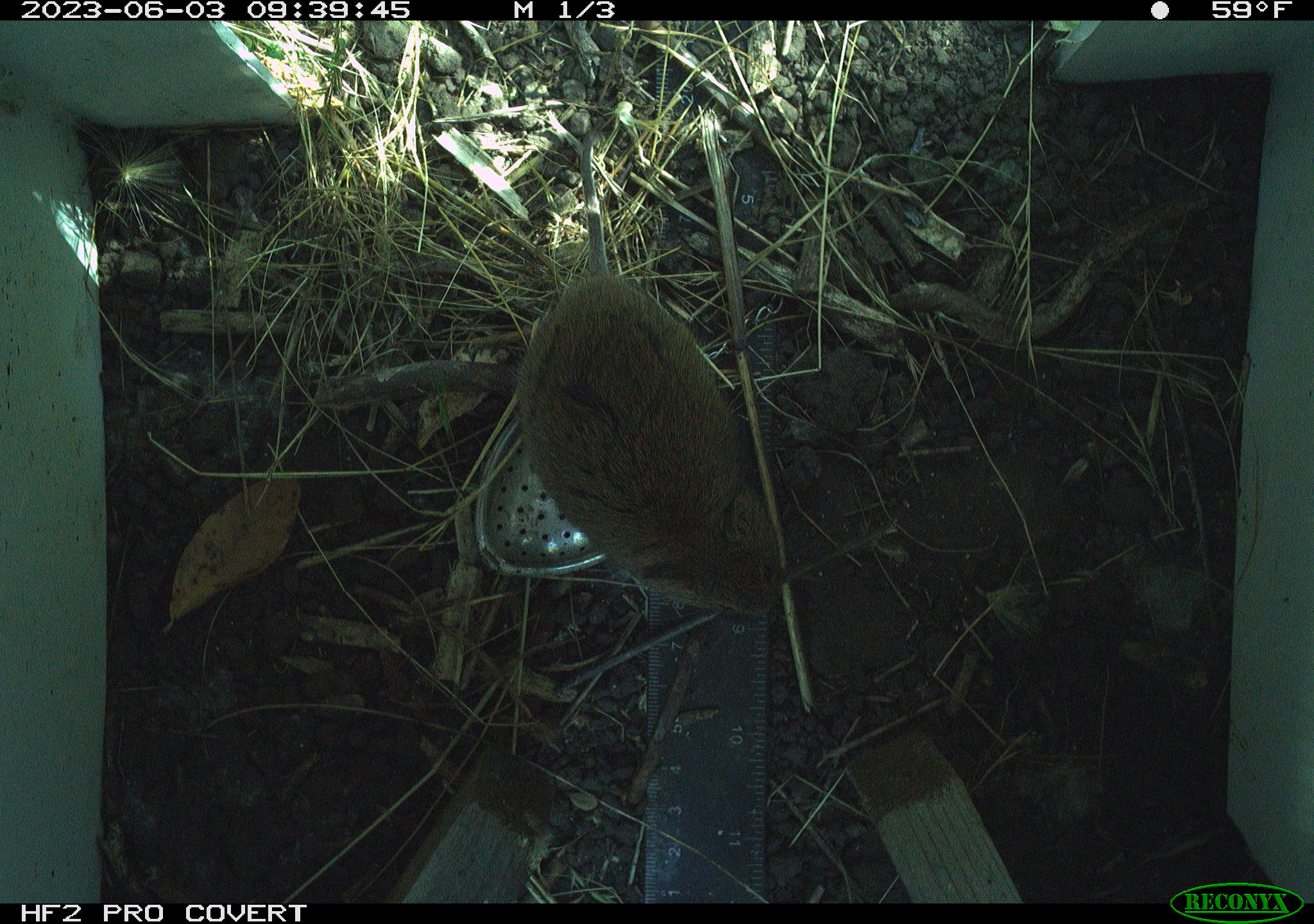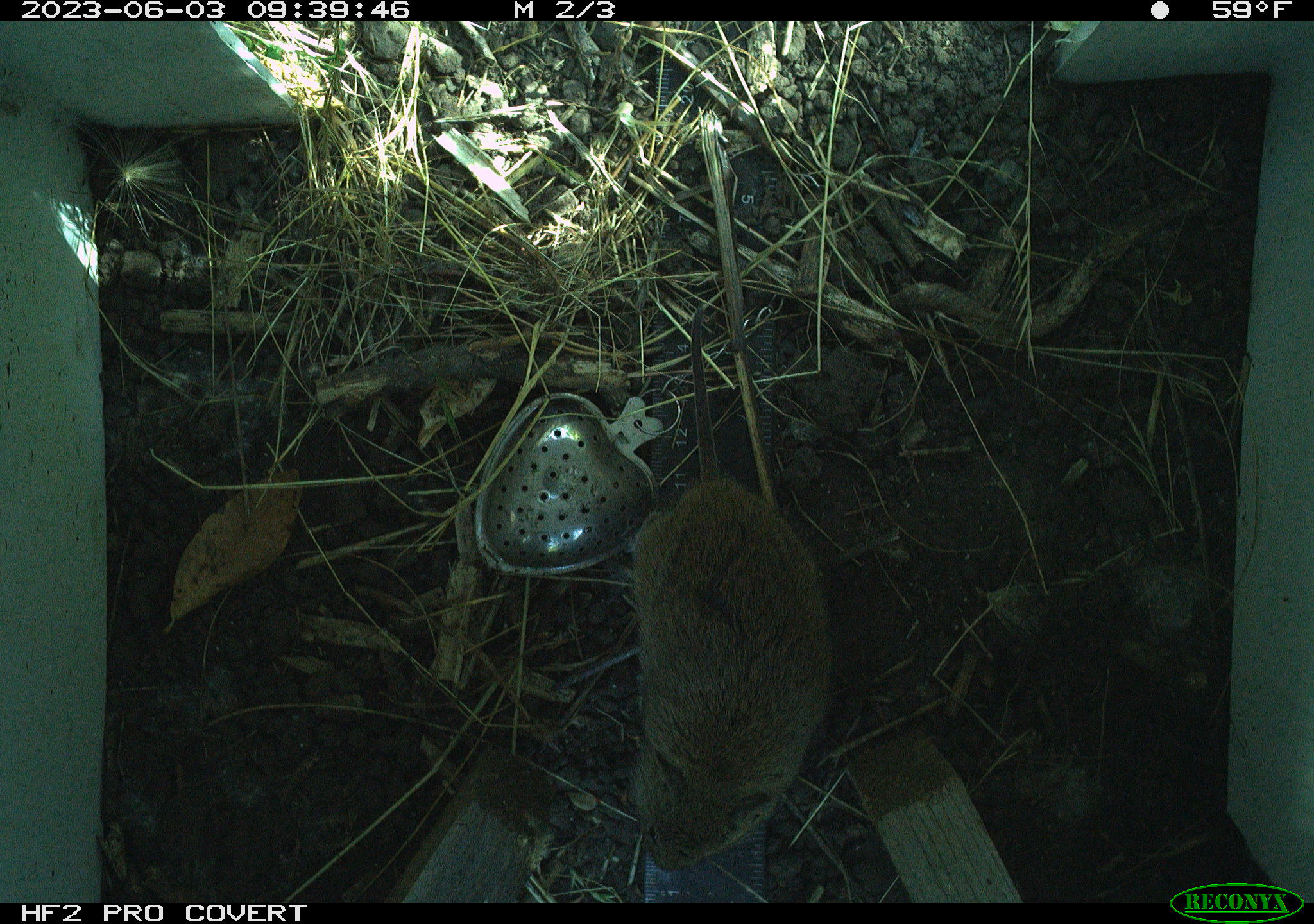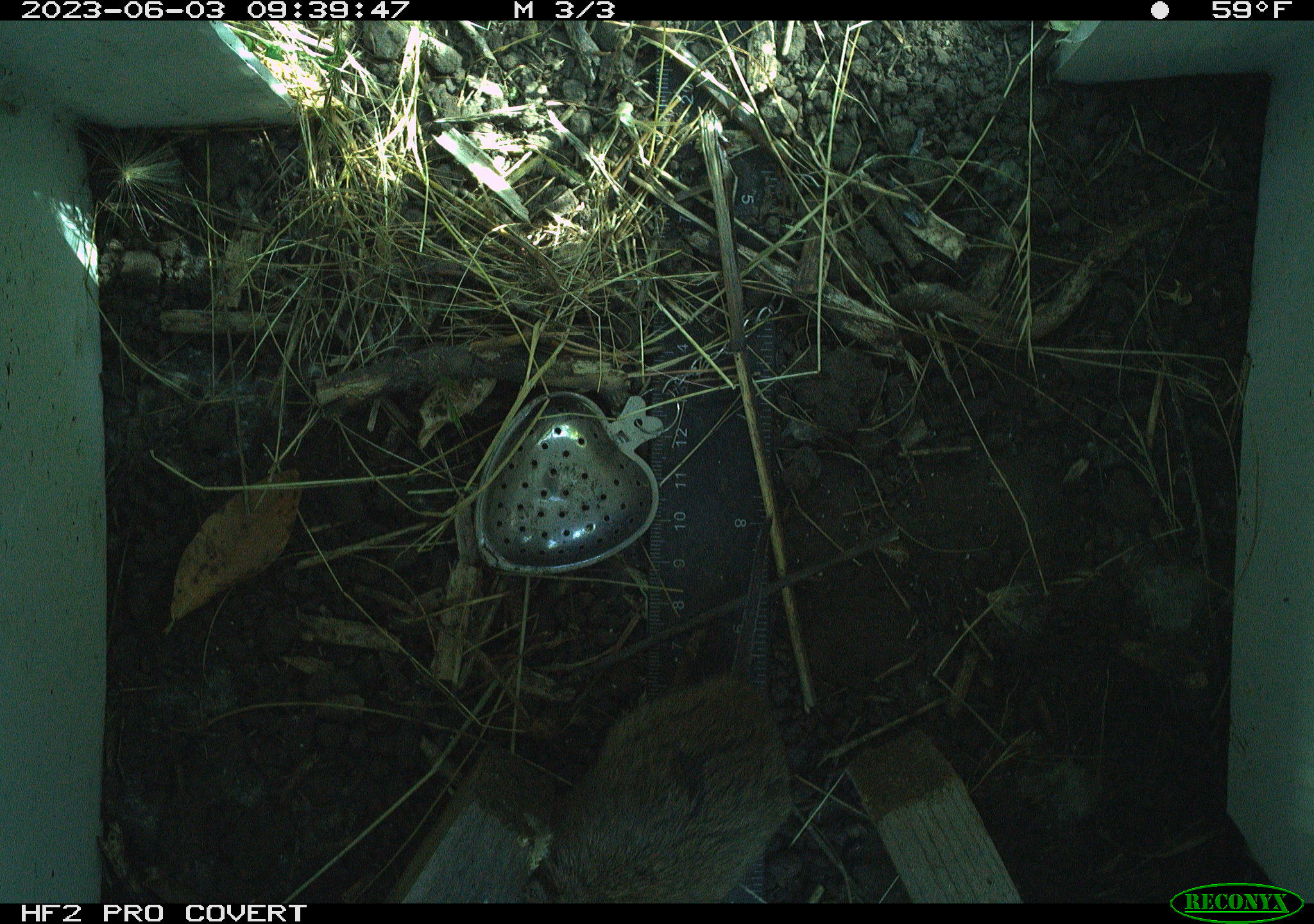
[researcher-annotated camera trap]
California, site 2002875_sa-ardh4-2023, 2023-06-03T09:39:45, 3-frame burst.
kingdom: Animalia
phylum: Chordata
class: Mammalia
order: Rodentia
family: Cricetidae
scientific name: Arvicolinae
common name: voles, lemmings, and muskrats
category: arvicolinae subfamily